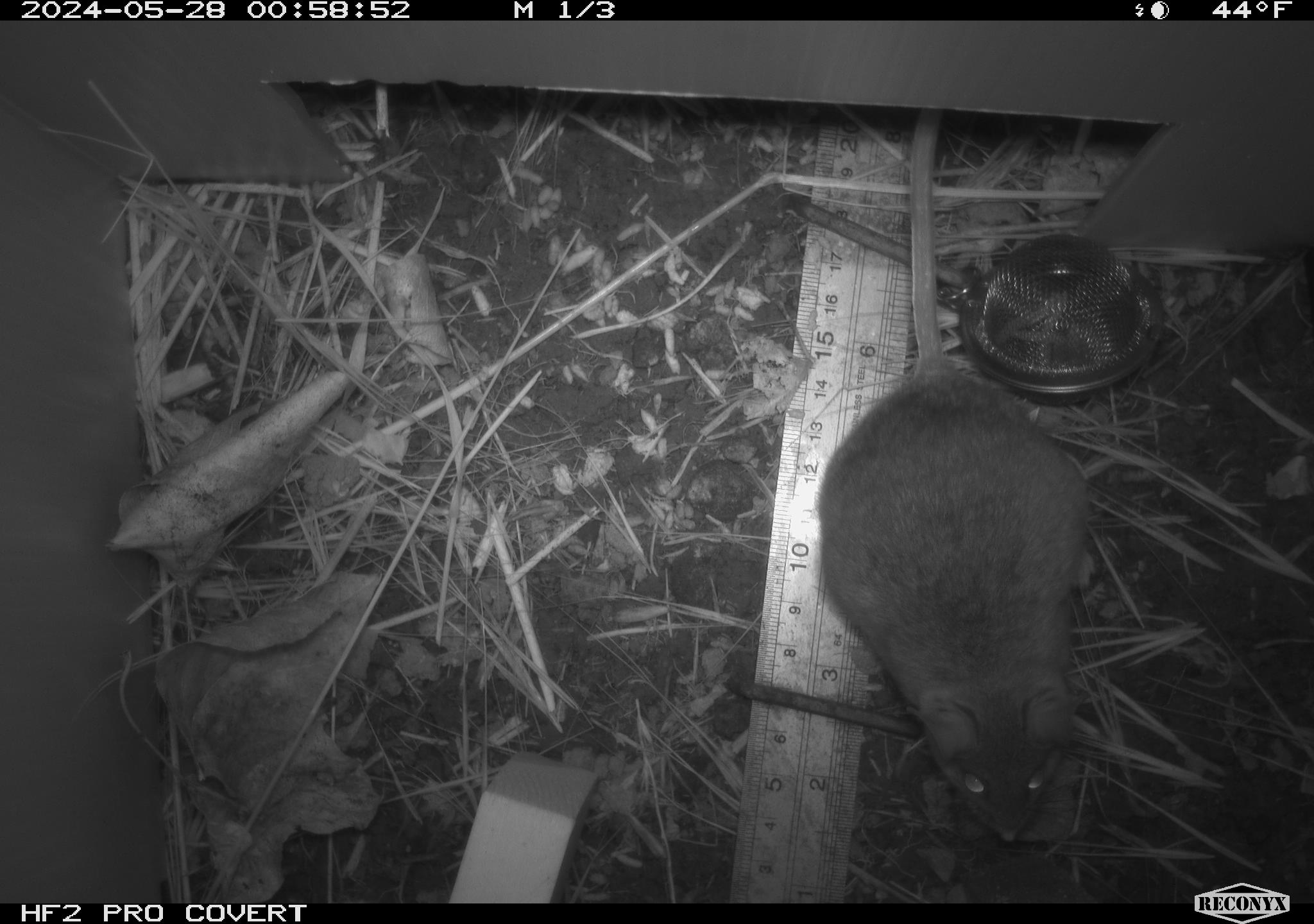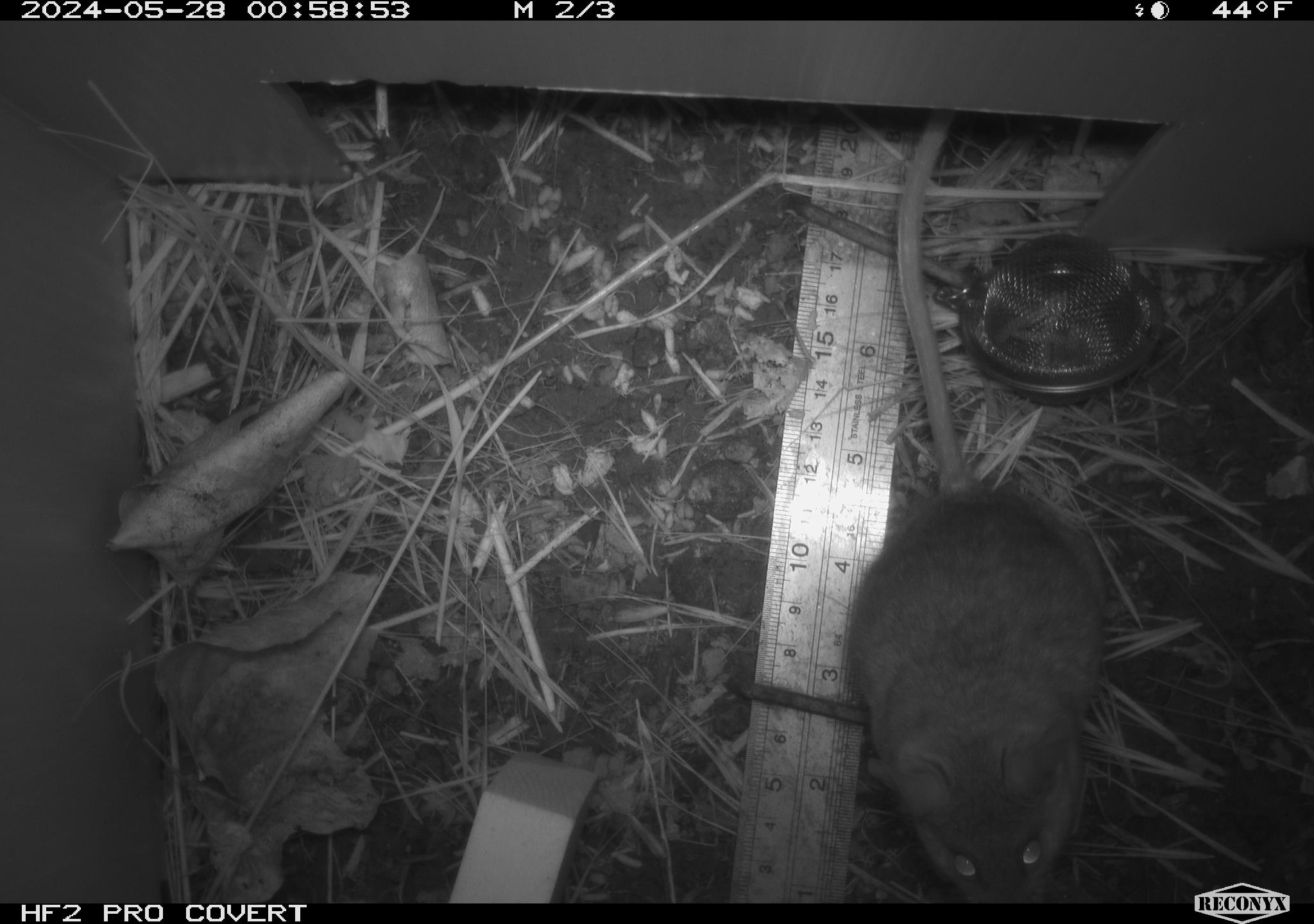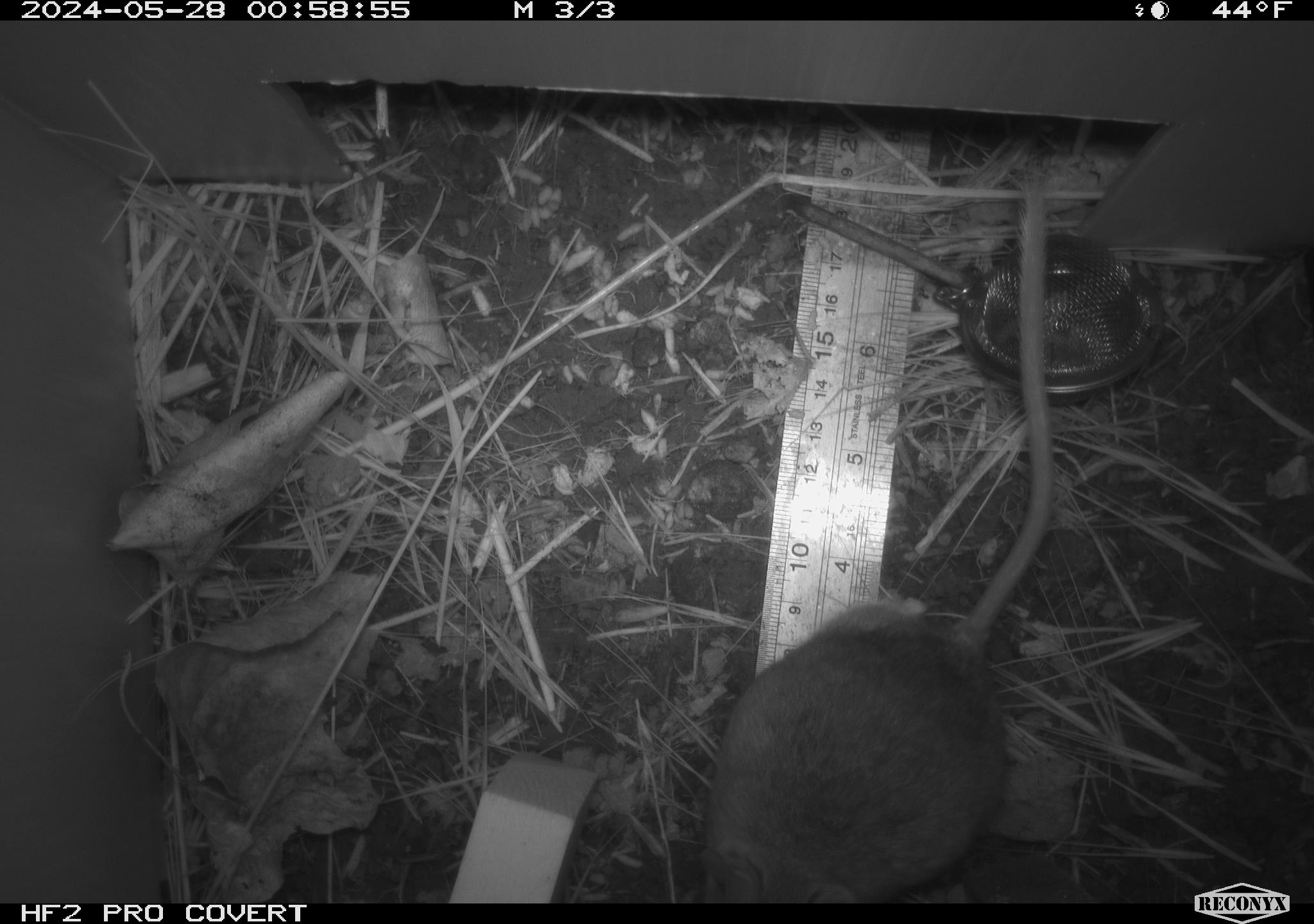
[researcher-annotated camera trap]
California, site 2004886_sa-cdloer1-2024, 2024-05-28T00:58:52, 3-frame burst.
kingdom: Animalia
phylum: Chordata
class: Mammalia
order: Rodentia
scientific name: Rodentia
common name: woodrat or rat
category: woodrat or rat species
Woodrat or rat species (woodrat or rat) (Rodentia).